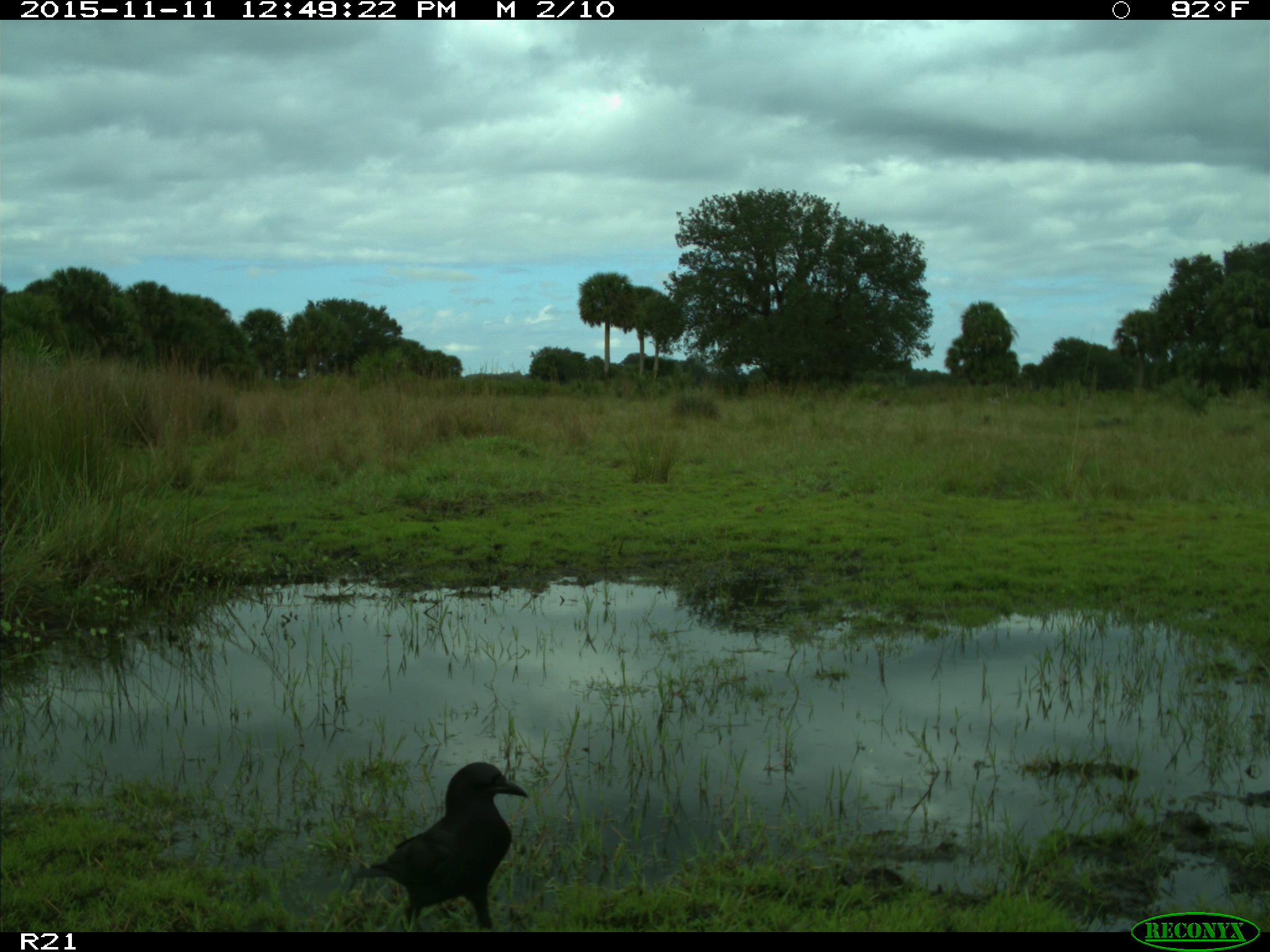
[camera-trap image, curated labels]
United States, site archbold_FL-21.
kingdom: Animalia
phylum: Chordata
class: Aves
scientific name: Aves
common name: birds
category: unidentified bird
Unidentified bird (birds) (Aves).